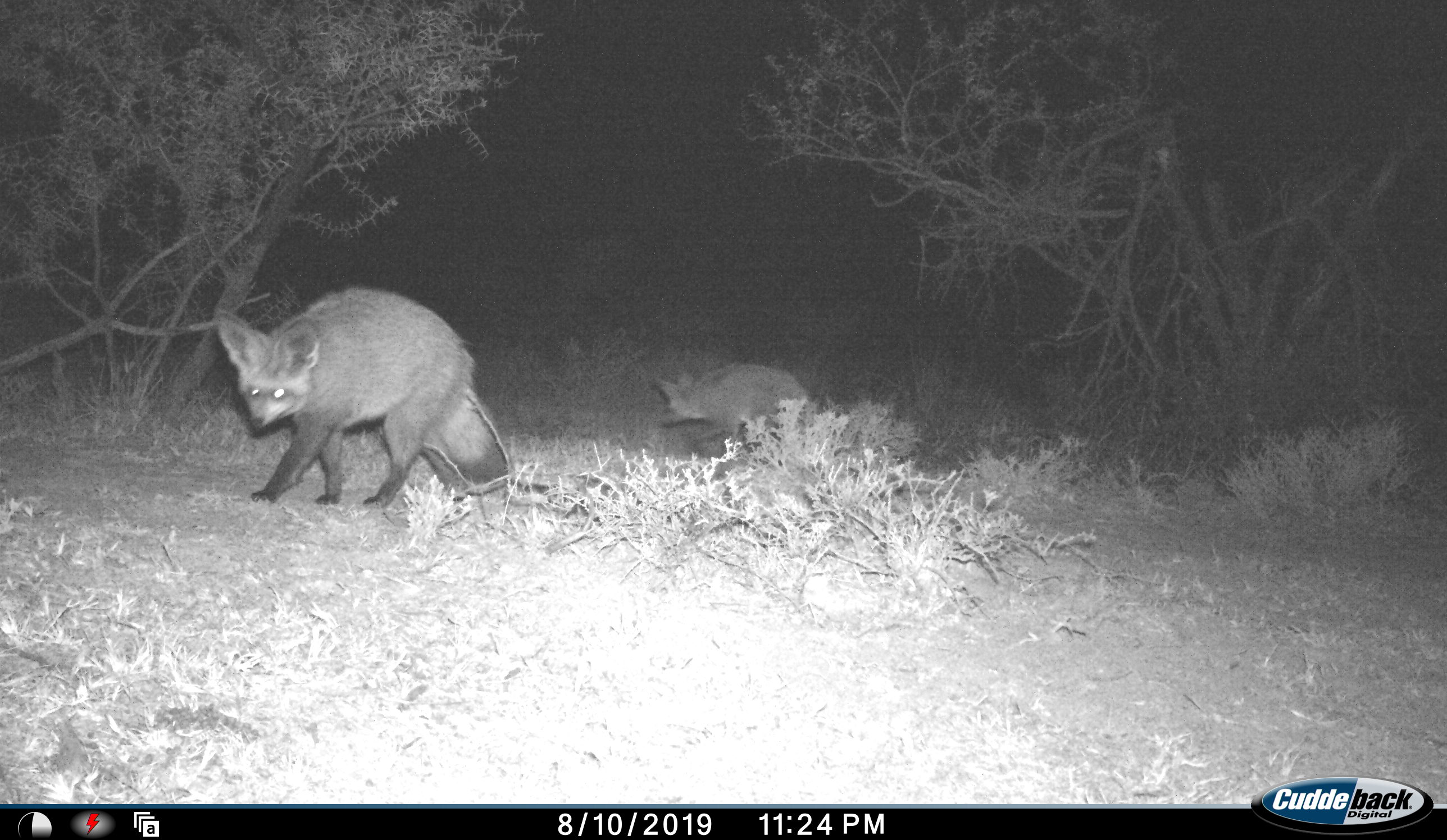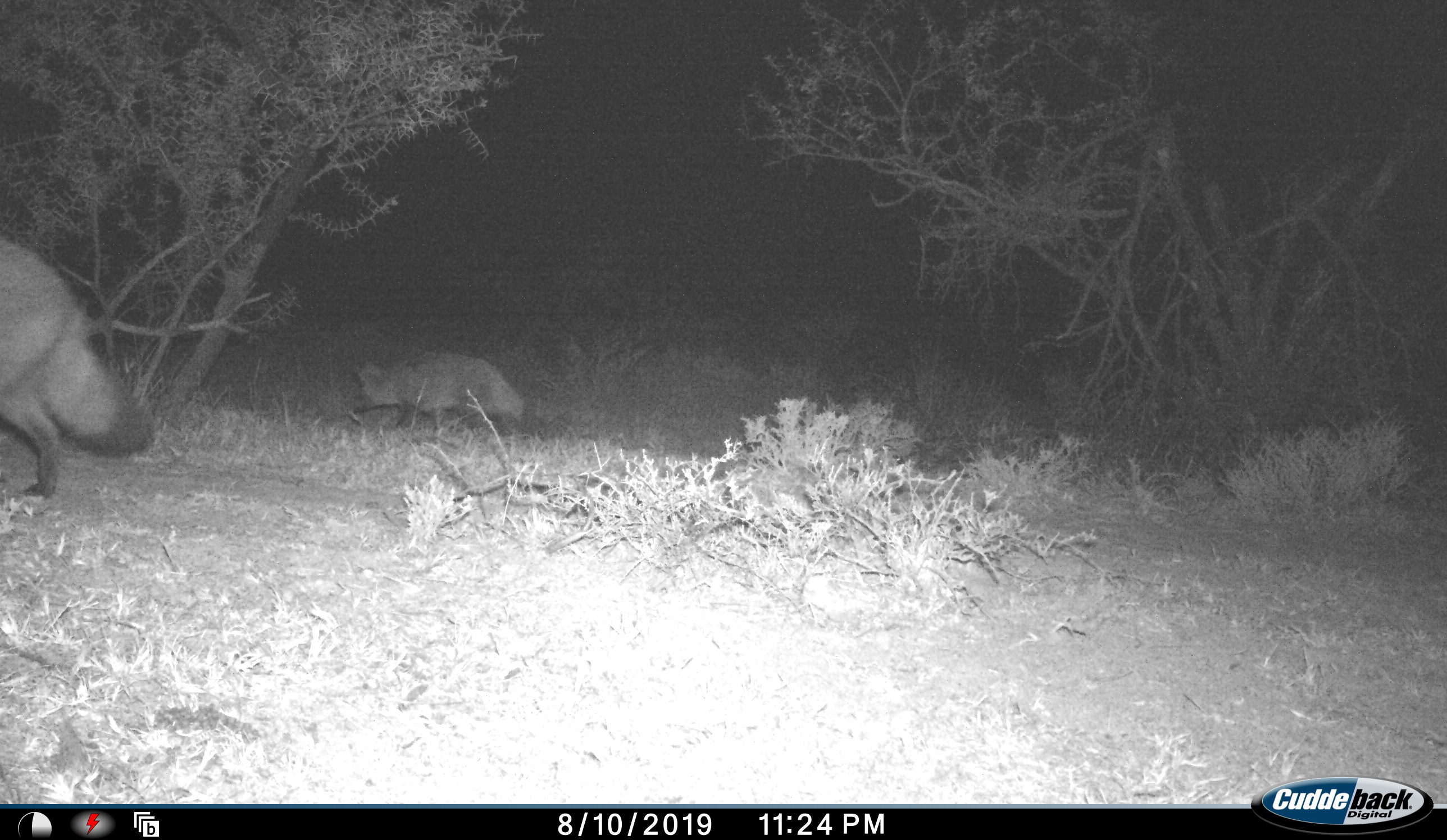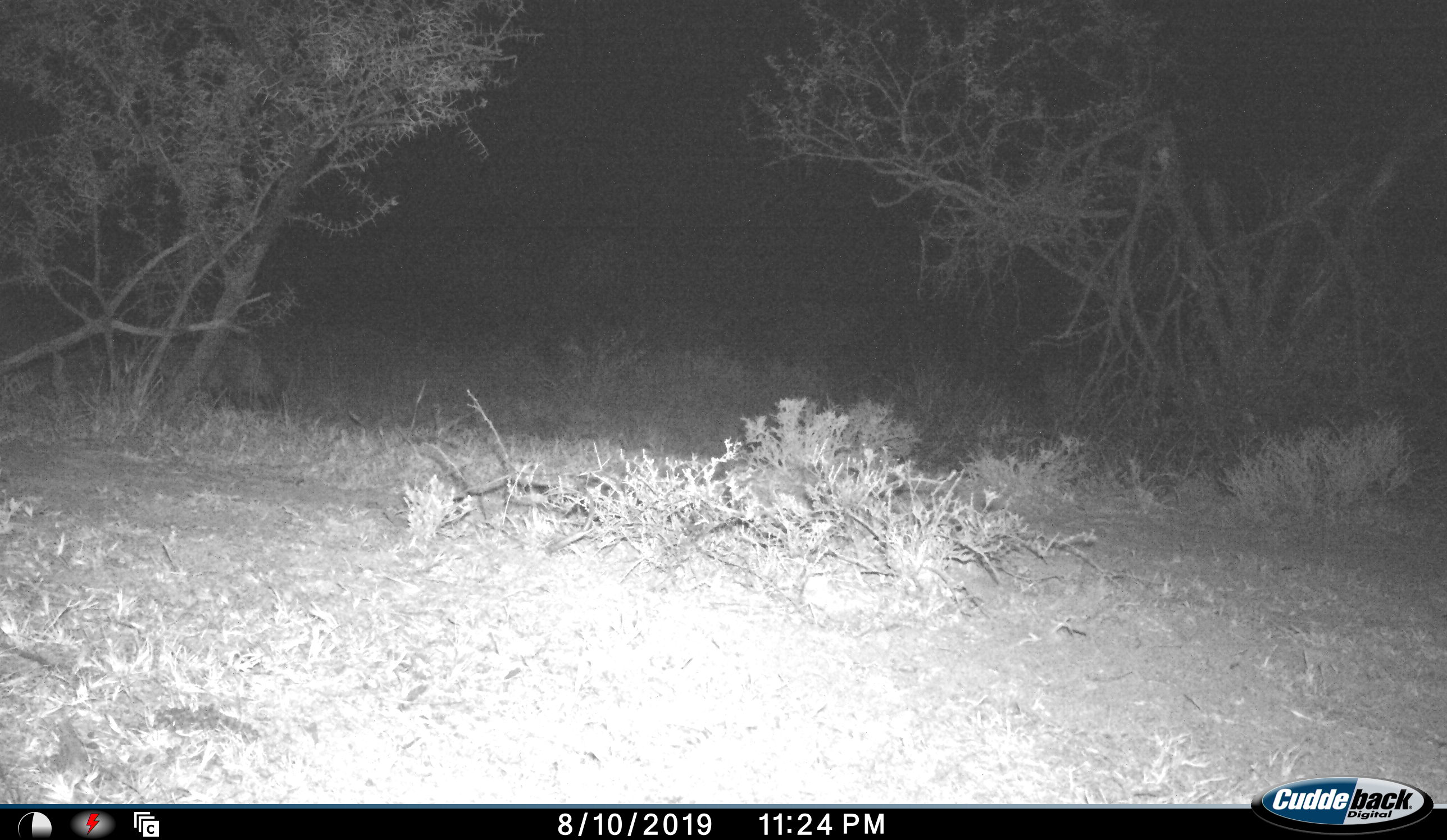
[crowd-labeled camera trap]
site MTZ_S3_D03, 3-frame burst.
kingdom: Animalia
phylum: Chordata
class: Mammalia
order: Carnivora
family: Canidae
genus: Otocyon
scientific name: Otocyon megalotis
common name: bat-eared fox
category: foxbateared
Foxbateared (bat-eared fox) (Otocyon megalotis), count 2. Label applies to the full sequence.